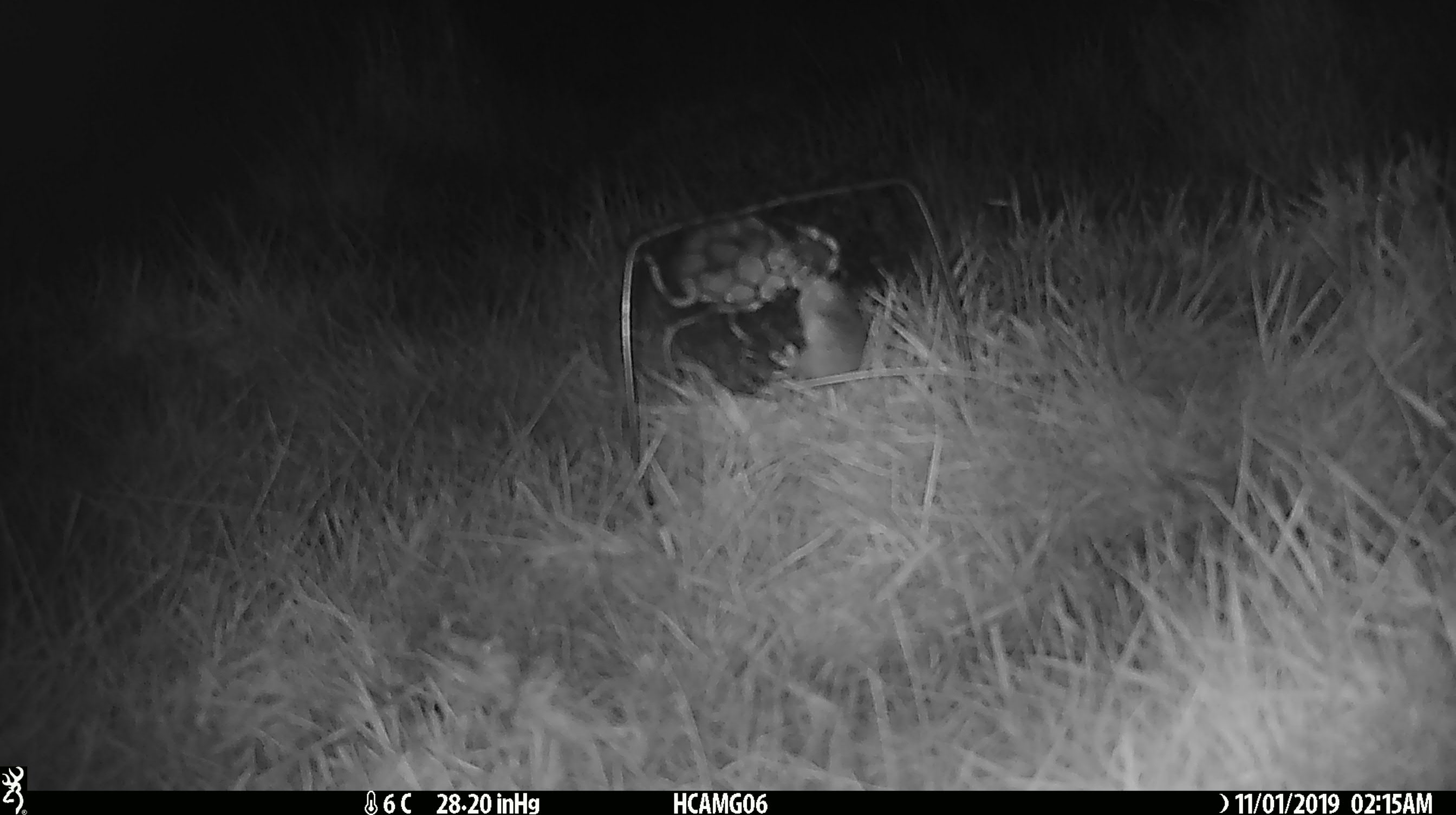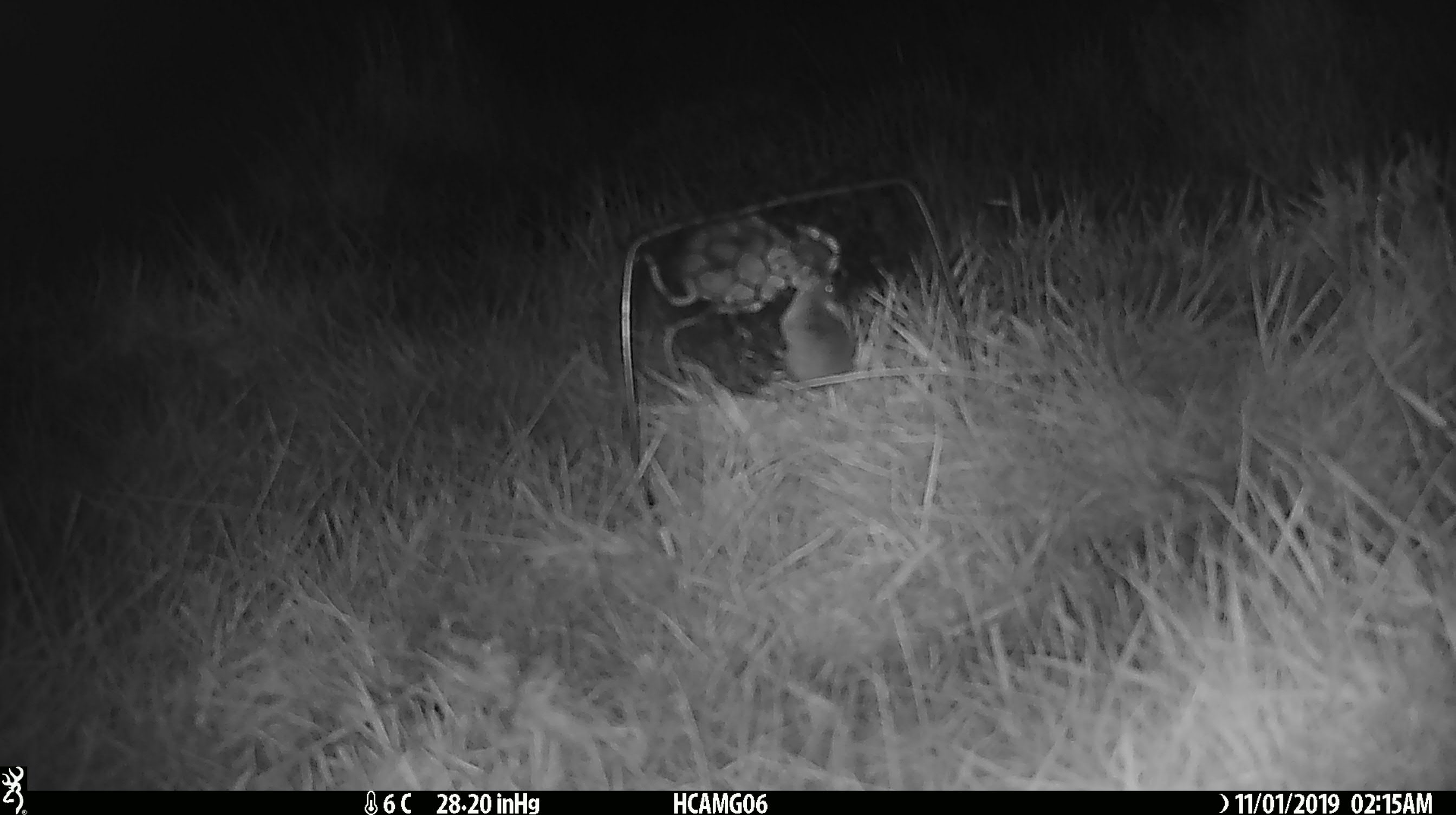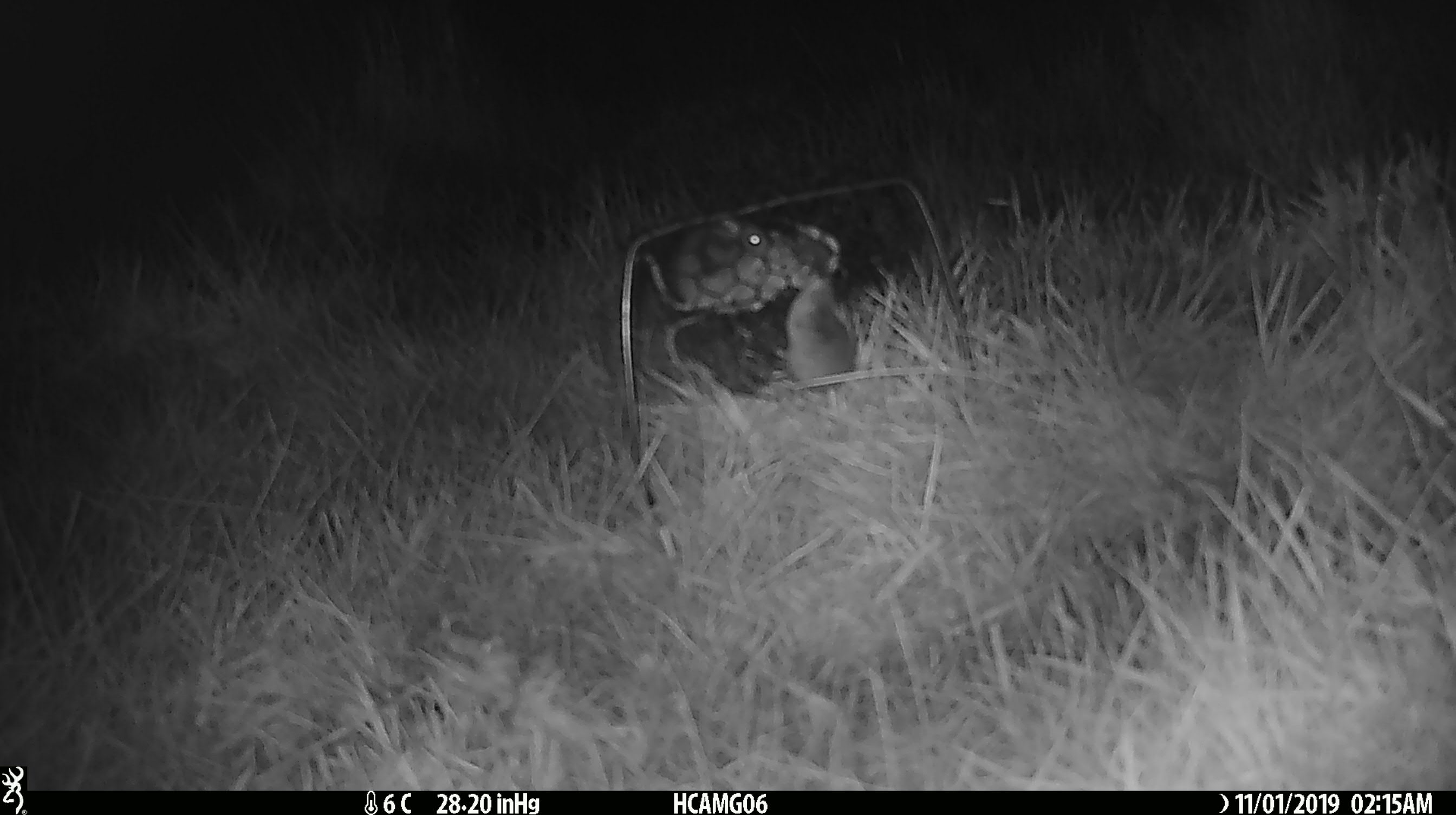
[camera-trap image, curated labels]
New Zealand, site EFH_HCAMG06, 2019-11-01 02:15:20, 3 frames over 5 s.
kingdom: Animalia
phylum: Chordata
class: Mammalia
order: Rodentia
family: Muridae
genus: Mus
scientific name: Mus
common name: mouse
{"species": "mouse (Mus)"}